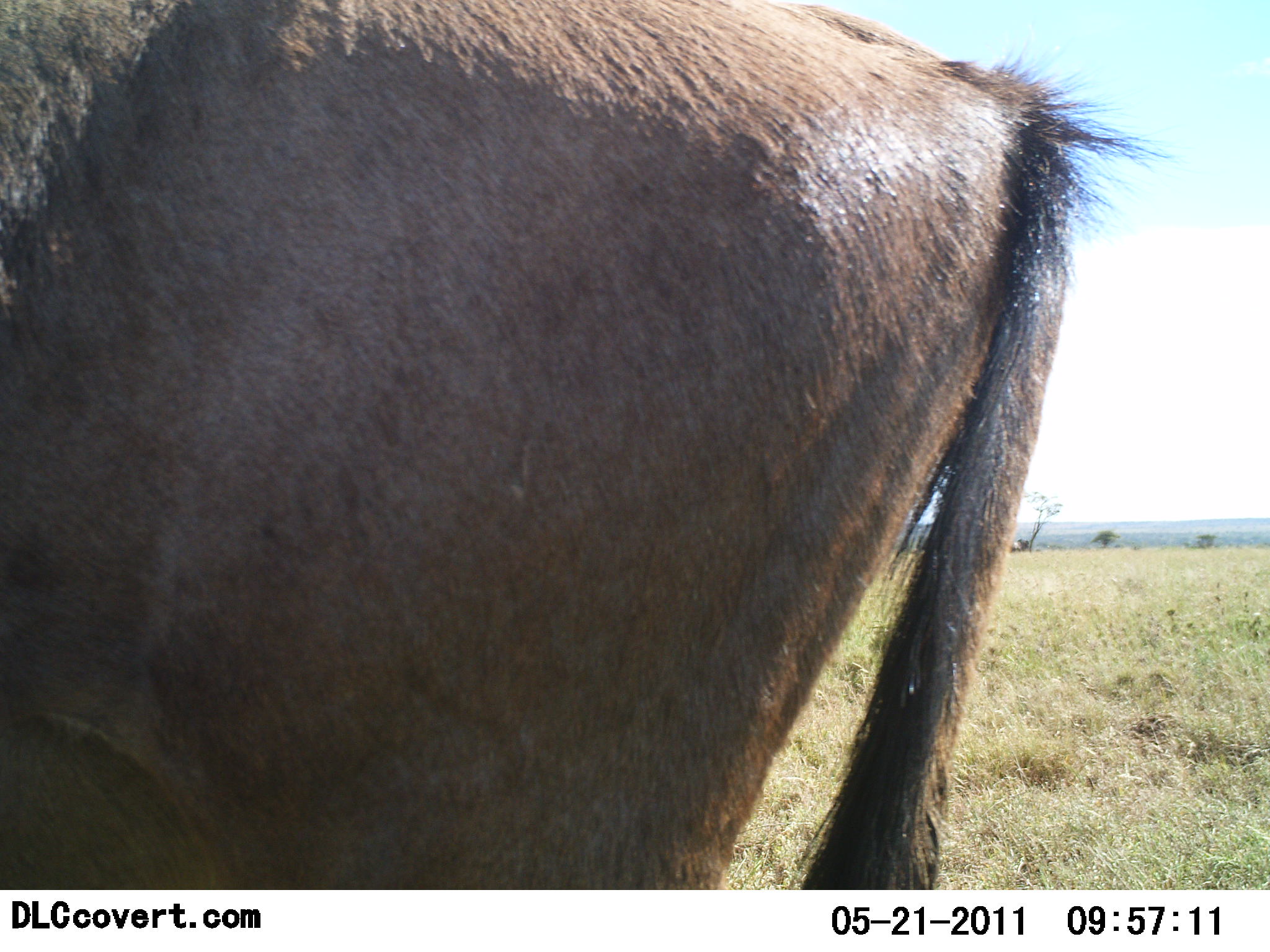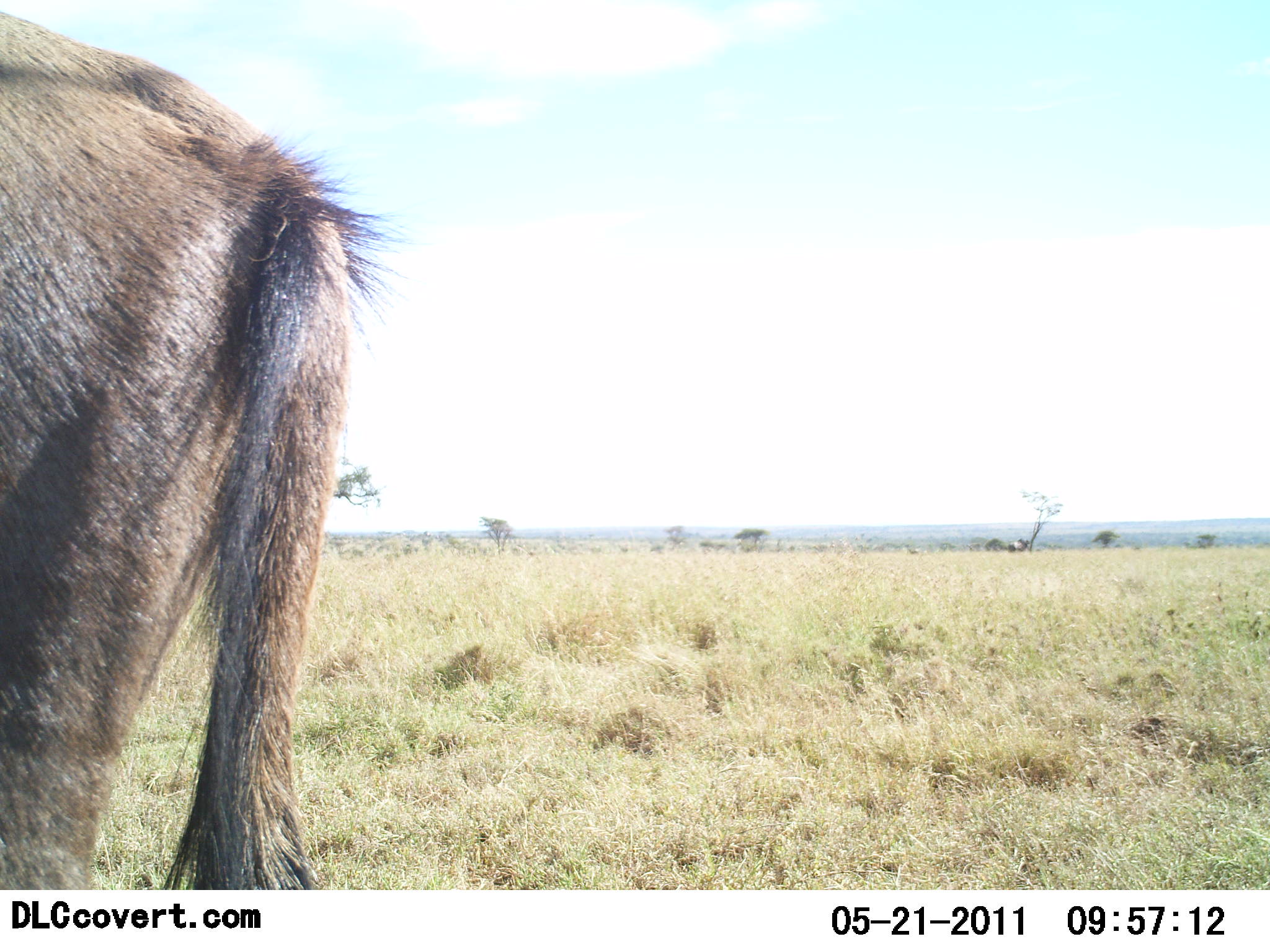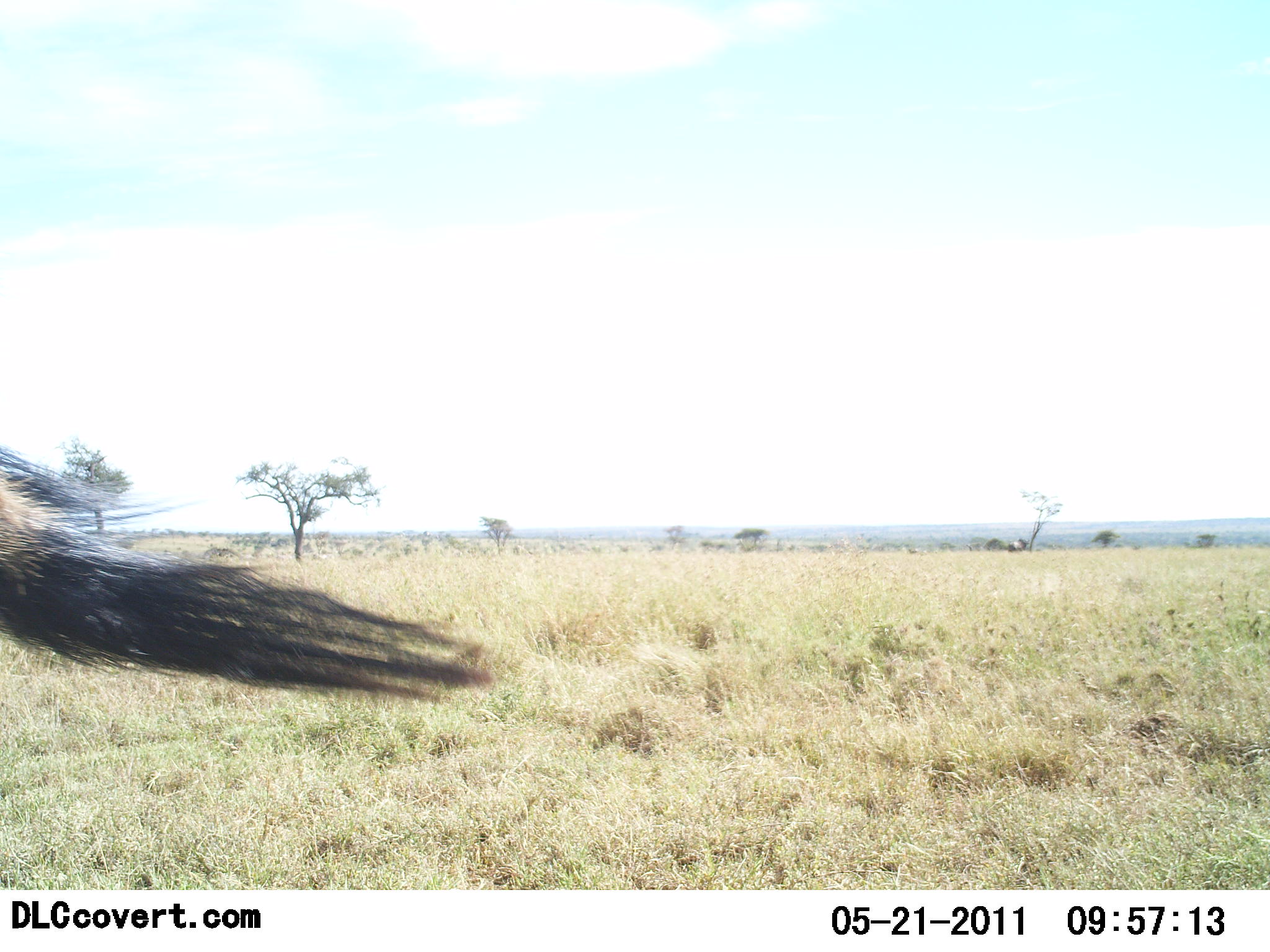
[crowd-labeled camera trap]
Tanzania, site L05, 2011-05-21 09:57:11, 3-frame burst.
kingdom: Animalia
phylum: Chordata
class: Mammalia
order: Artiodactyla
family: Bovidae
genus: Connochaetes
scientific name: Connochaetes taurinus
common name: blue wildebeest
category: wildebeest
Wildebeest (blue wildebeest) (Connochaetes taurinus), count 1. Behavior (volunteer vote fractions): standing 33%, resting 0%, moving 67%, interacting 0%. Young present (vote fraction): 0%. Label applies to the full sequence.